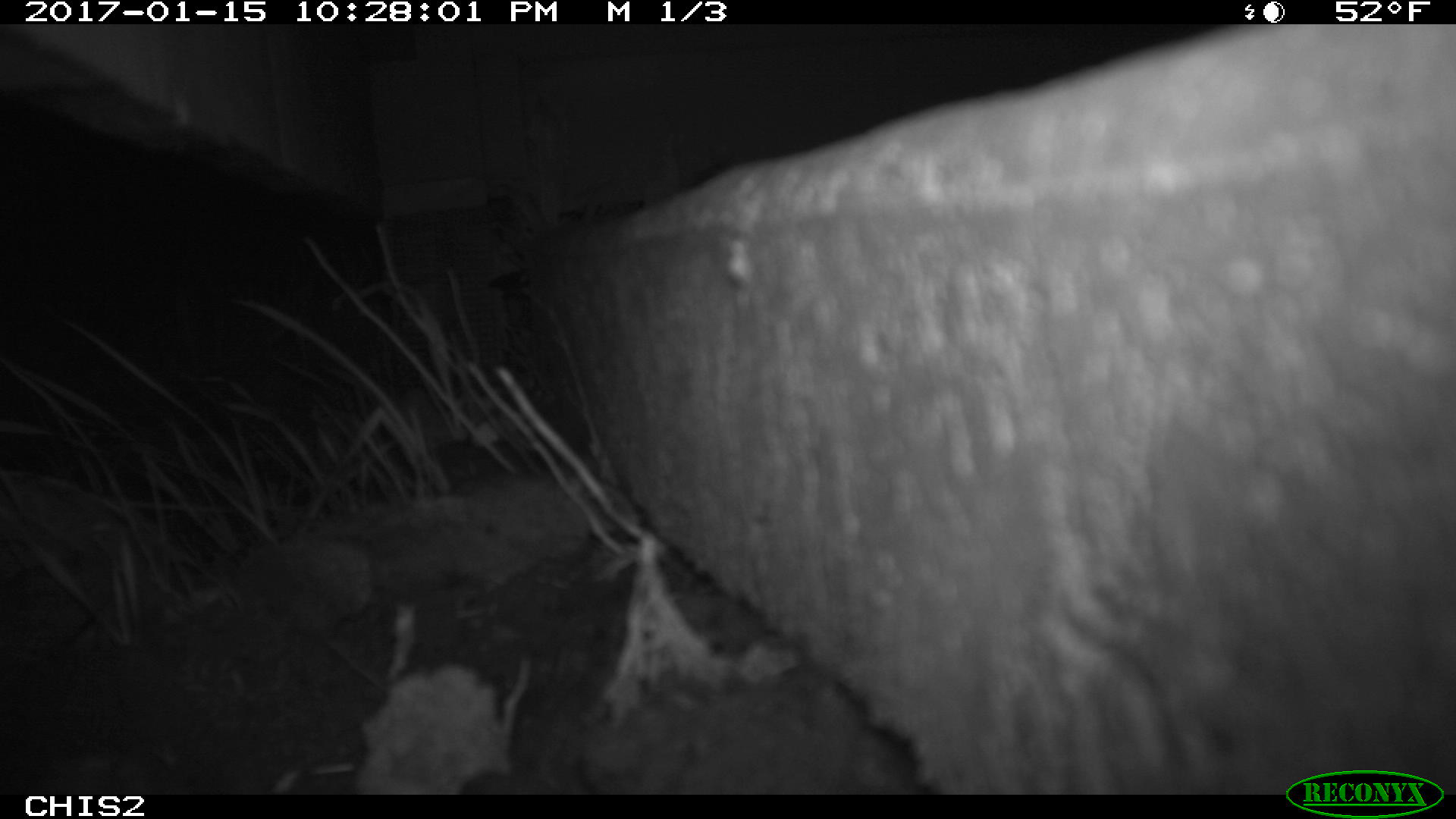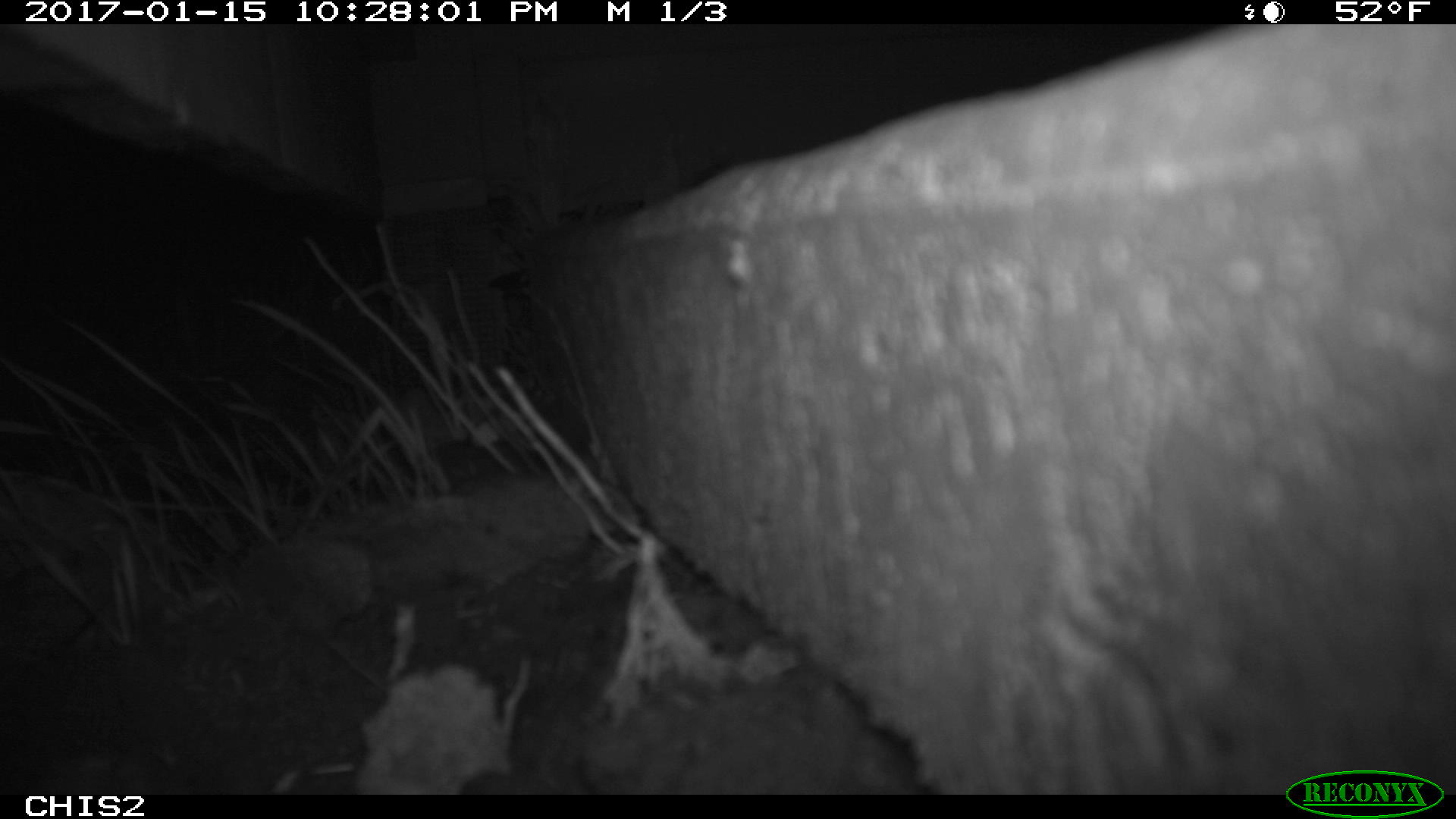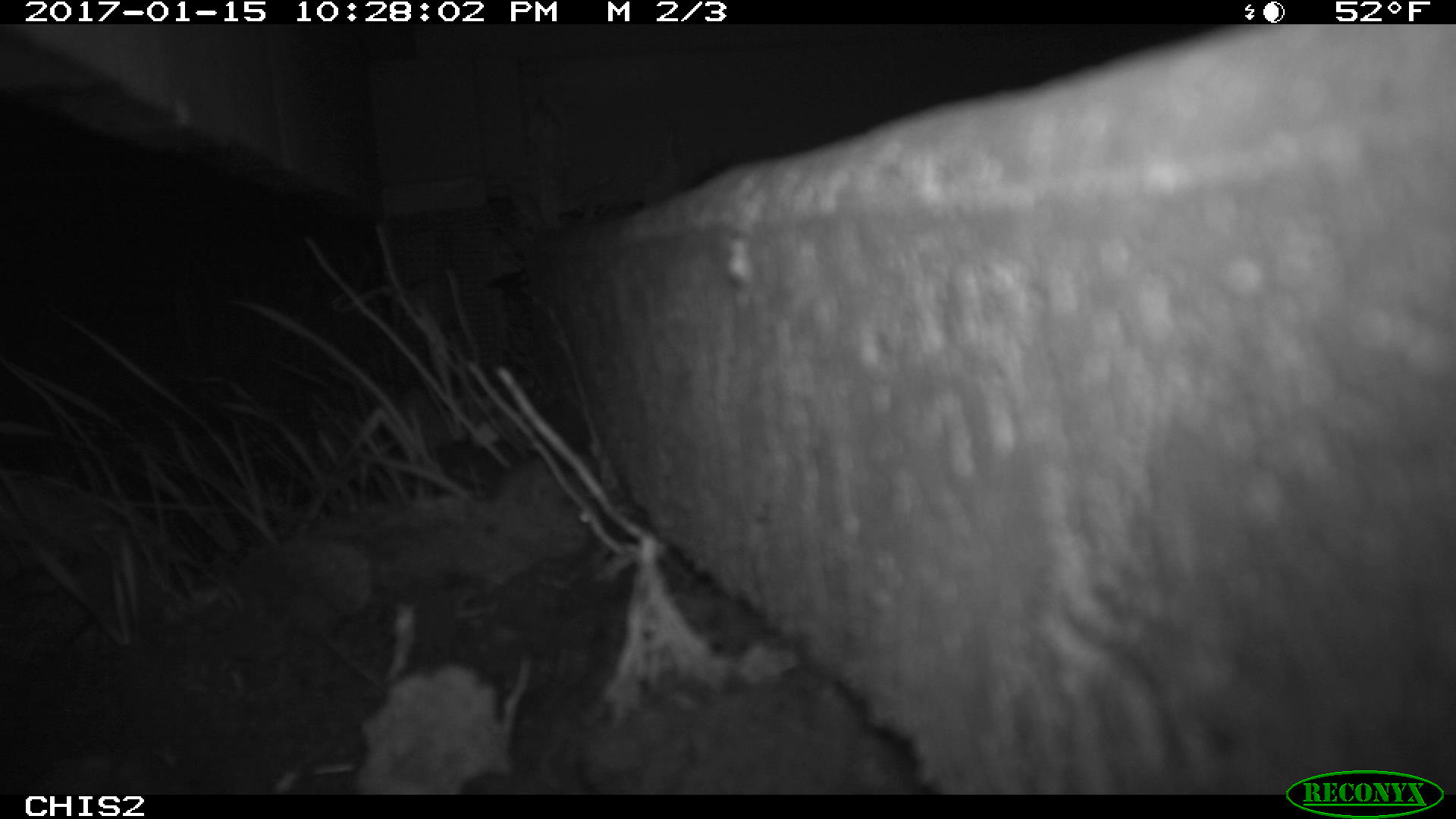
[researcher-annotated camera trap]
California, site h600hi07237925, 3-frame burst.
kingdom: Animalia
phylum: Chordata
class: Mammalia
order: Rodentia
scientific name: Rodentia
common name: rodent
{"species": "rodent (Rodentia)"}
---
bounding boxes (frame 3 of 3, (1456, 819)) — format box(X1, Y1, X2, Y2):
rodent: box(351, 445, 603, 539)